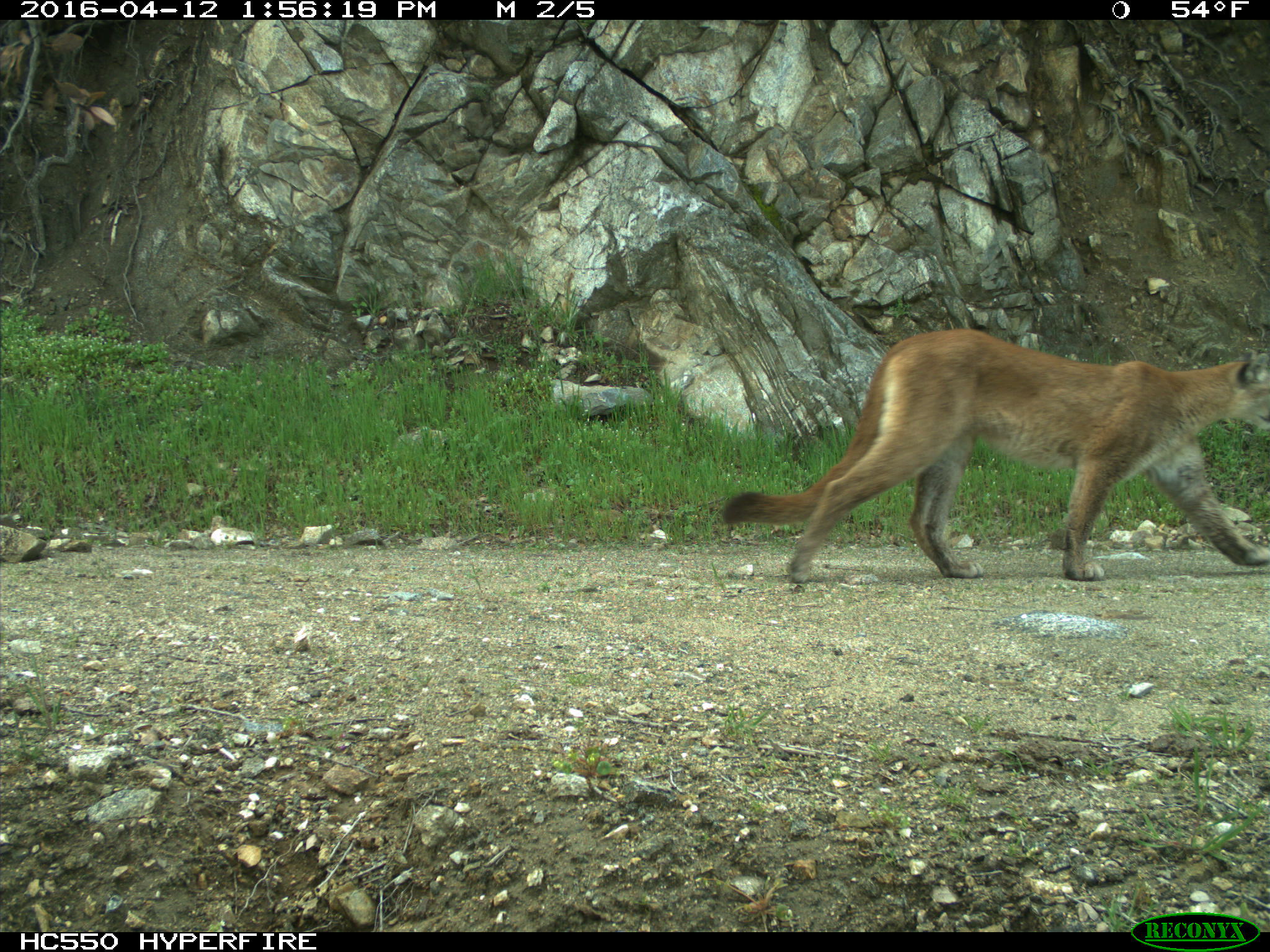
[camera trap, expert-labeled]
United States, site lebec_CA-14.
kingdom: Animalia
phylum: Chordata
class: Mammalia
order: Carnivora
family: Felidae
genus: Puma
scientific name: Puma concolor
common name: mountain lion